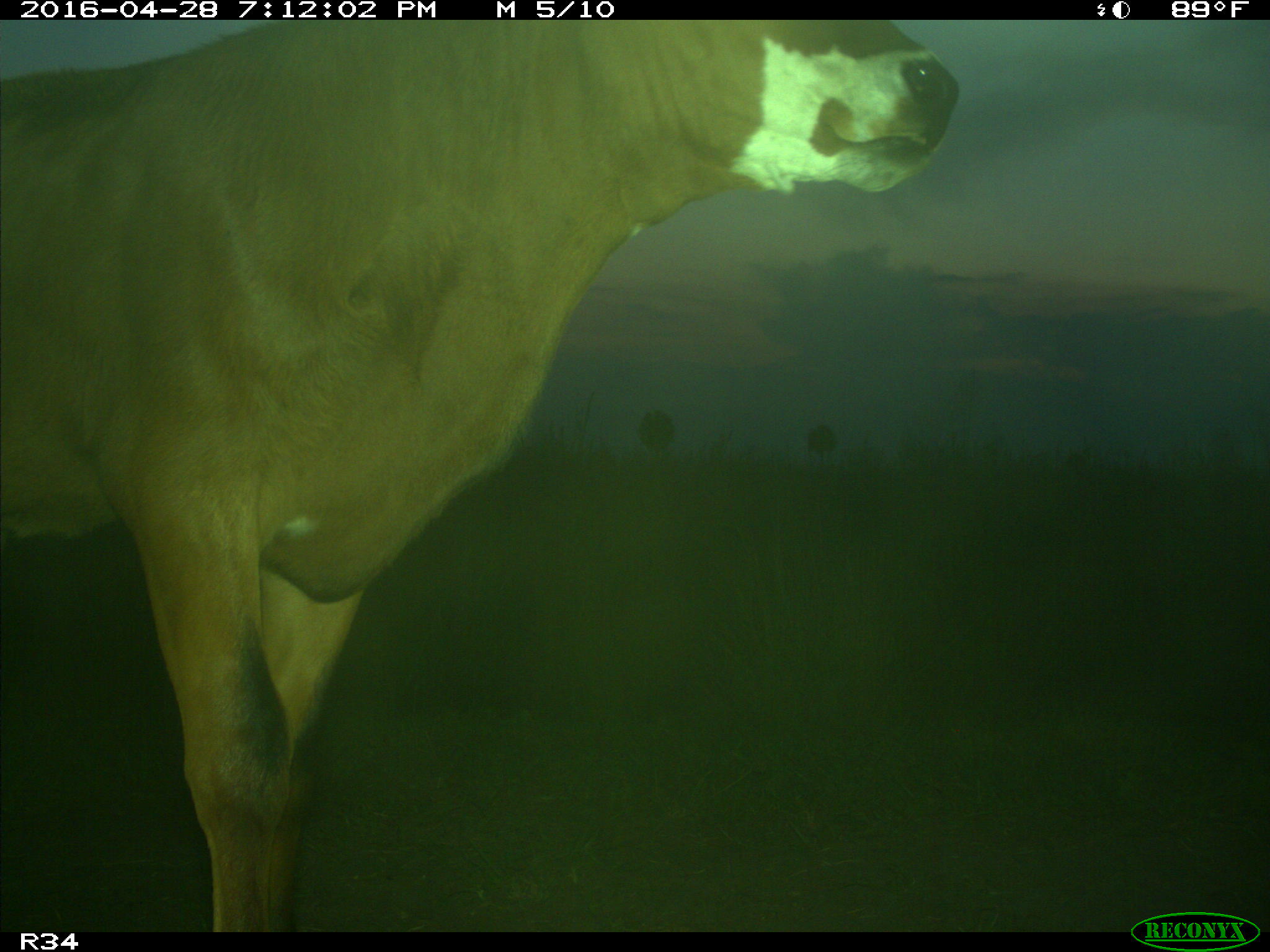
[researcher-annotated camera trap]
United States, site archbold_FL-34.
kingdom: Animalia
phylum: Chordata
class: Mammalia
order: Artiodactyla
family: Bovidae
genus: Bos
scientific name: Bos taurus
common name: domestic cow